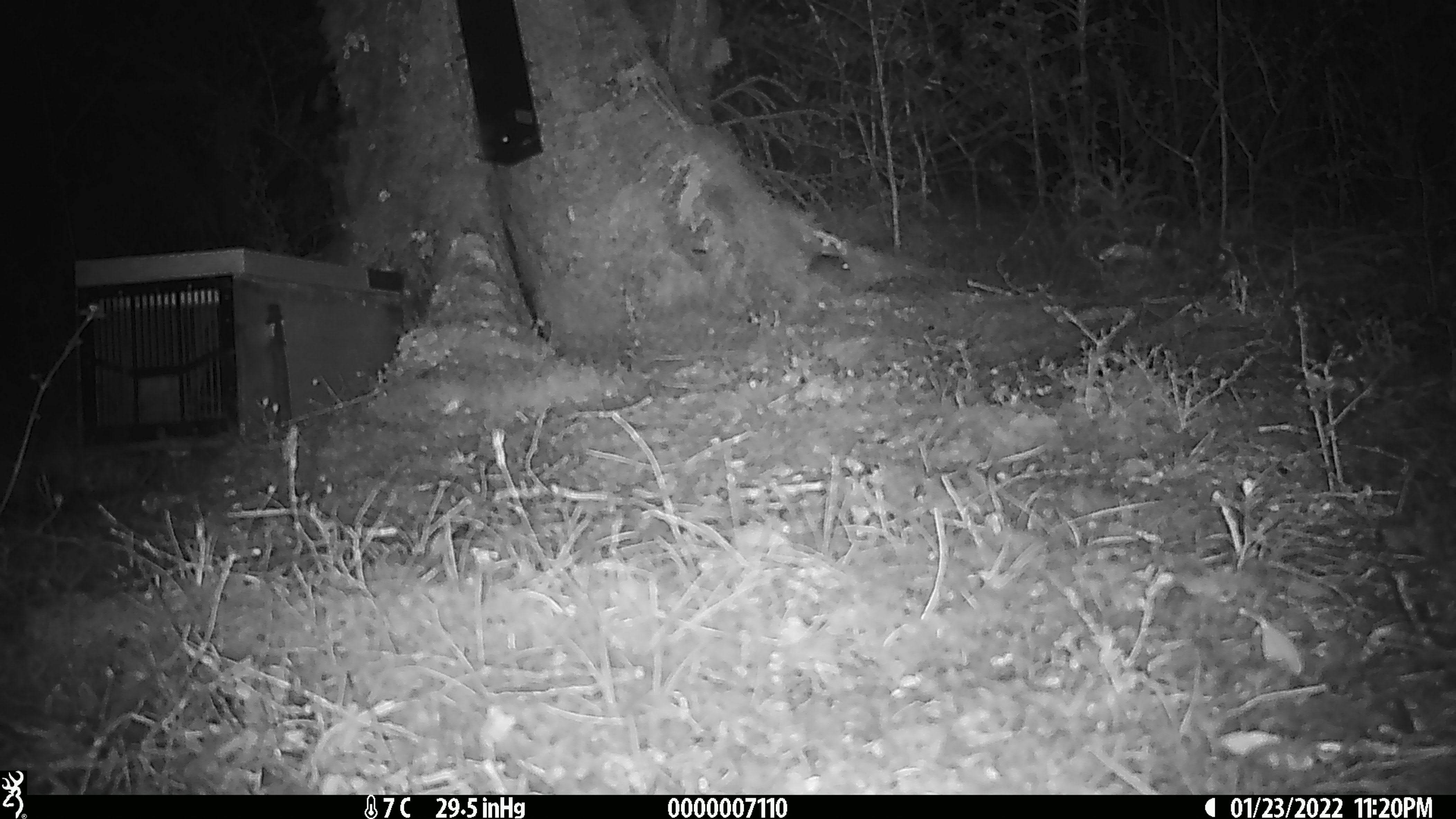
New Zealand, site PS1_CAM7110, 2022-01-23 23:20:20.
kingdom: Animalia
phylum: Chordata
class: Mammalia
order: Rodentia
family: Muridae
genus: Mus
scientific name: Mus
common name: mouse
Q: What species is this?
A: Mouse (Mus).